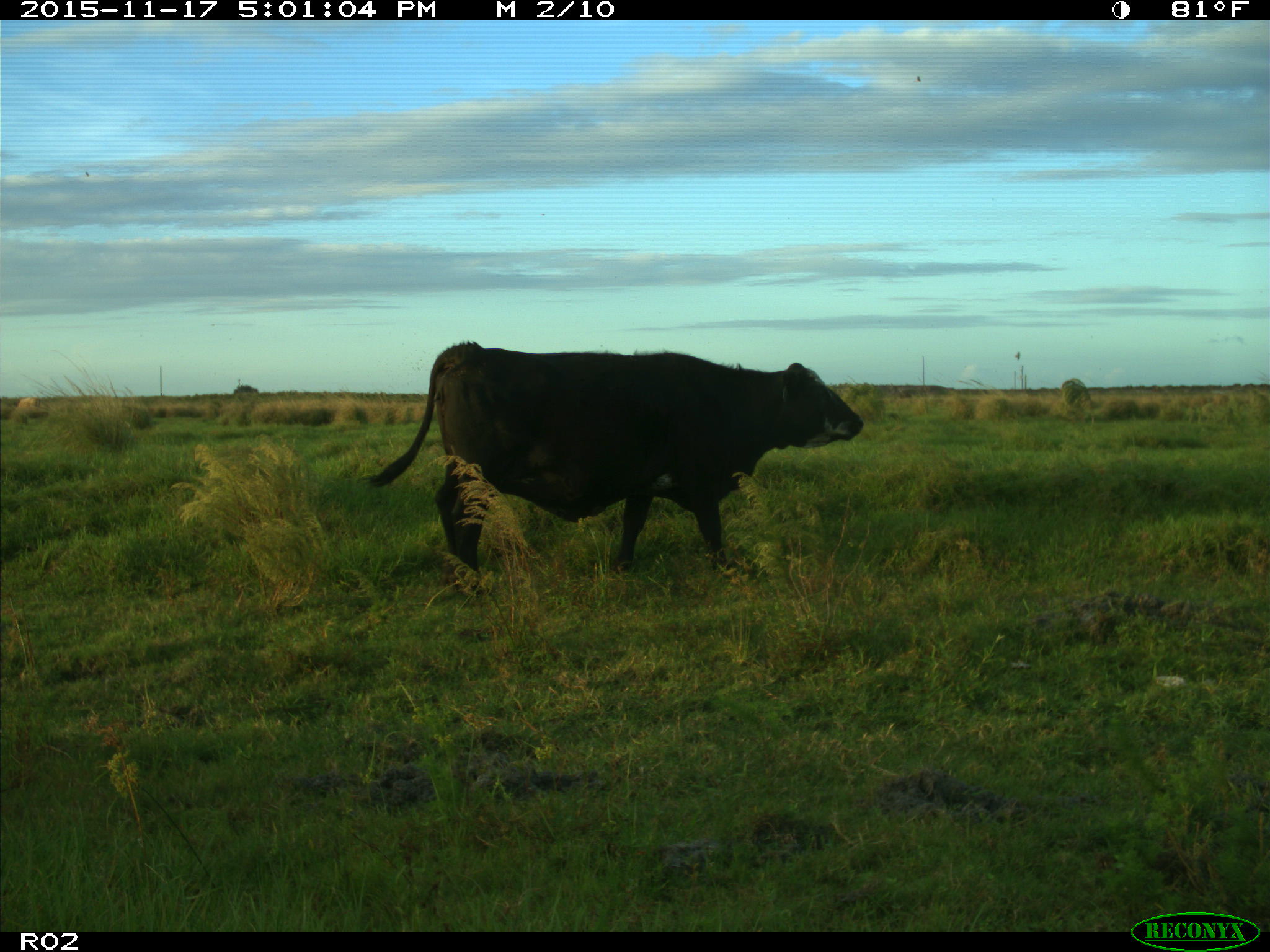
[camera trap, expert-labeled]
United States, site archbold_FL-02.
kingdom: Animalia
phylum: Chordata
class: Mammalia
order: Artiodactyla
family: Bovidae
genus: Bos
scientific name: Bos taurus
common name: domestic cow